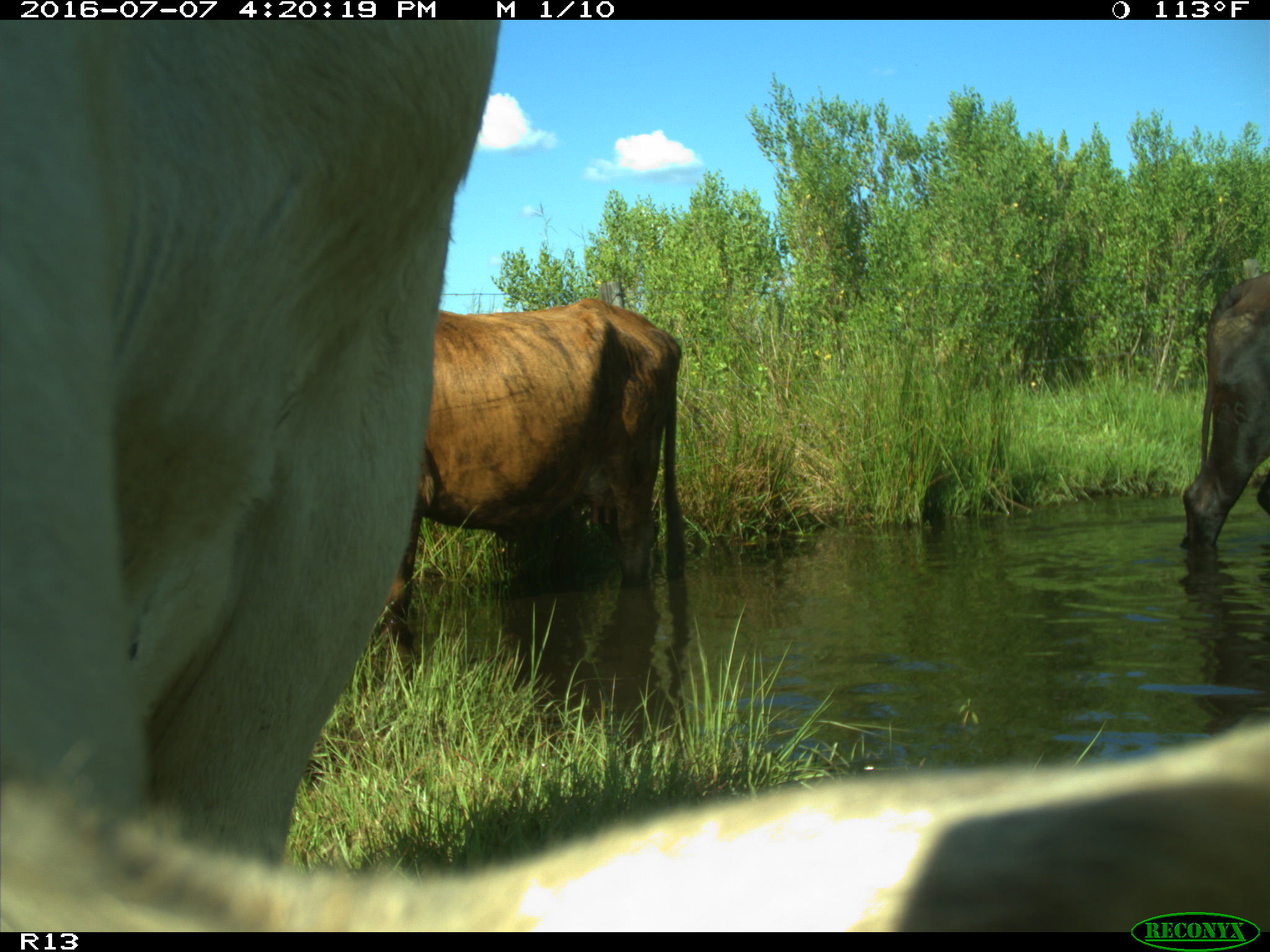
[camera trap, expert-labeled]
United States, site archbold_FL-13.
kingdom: Animalia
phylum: Chordata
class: Mammalia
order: Artiodactyla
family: Bovidae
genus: Bos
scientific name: Bos taurus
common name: domestic cow